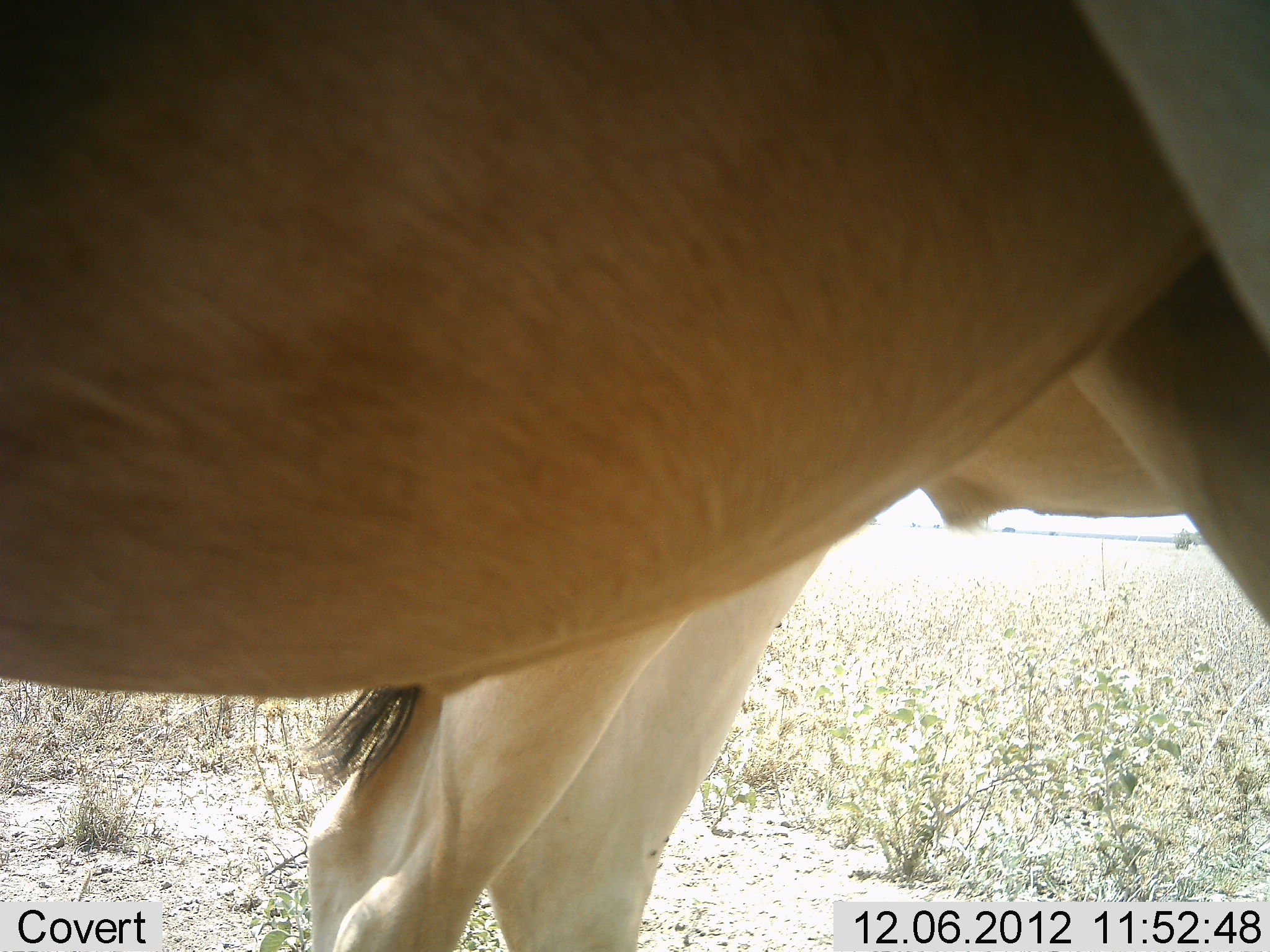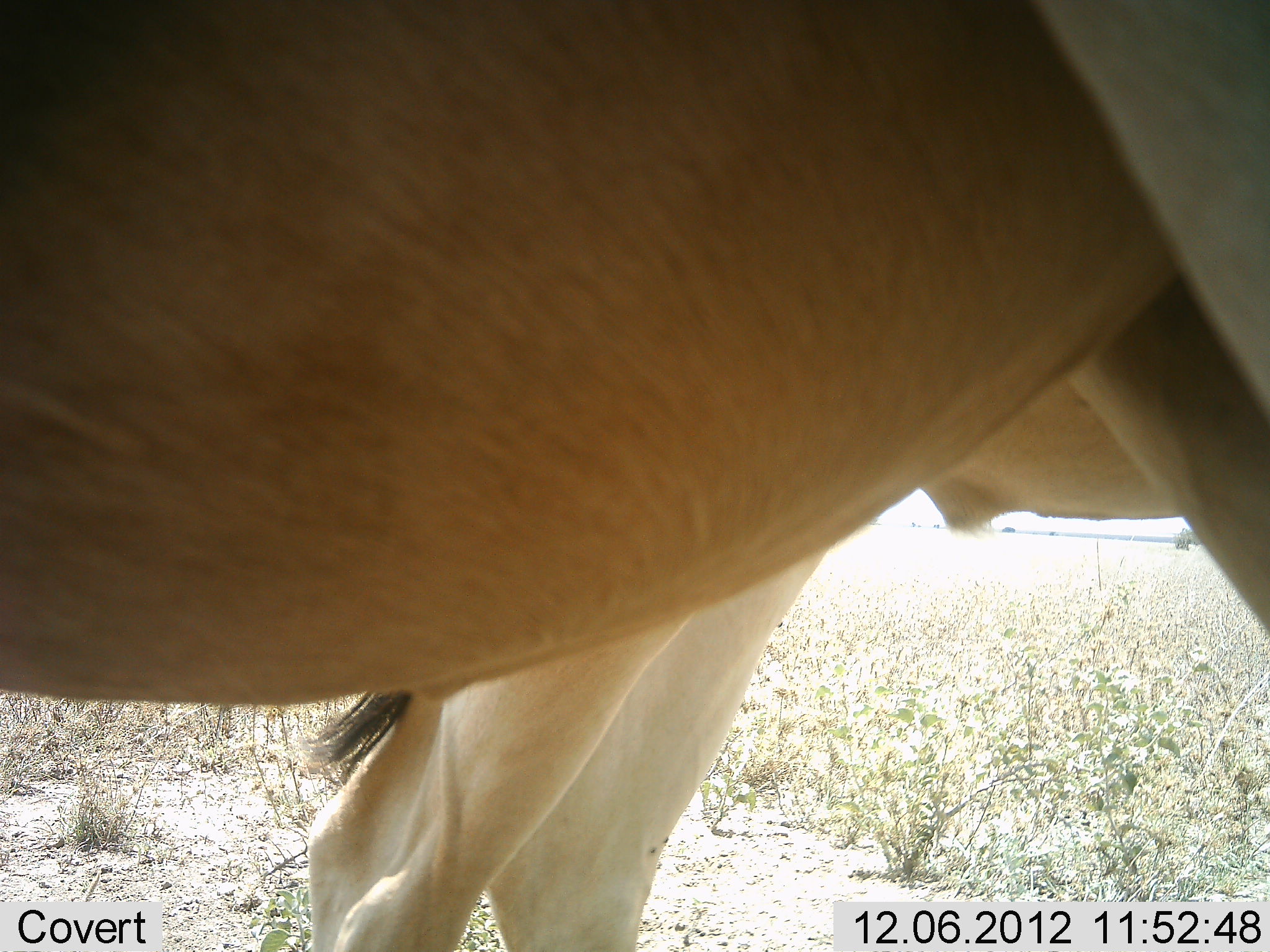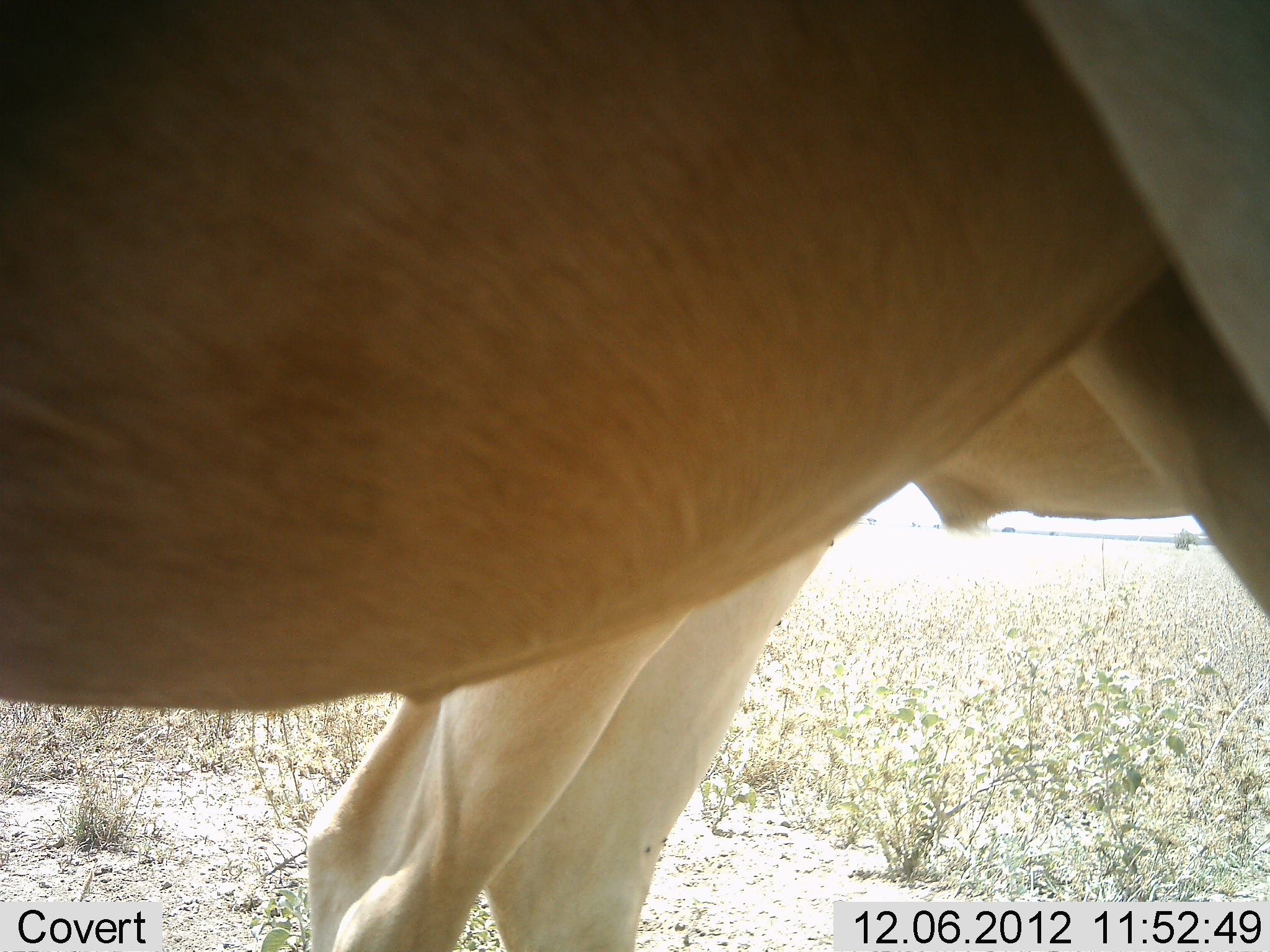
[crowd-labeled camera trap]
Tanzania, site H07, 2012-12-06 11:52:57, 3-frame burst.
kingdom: Animalia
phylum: Chordata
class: Mammalia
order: Artiodactyla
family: Bovidae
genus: Alcelaphus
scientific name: Alcelaphus buselaphus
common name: hartebeest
Hartebeest (Alcelaphus buselaphus), count 2. Behavior (volunteer vote fractions): standing 100%, resting 0%, moving 0%, interacting 0%. Young present (vote fraction): 0%. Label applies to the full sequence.